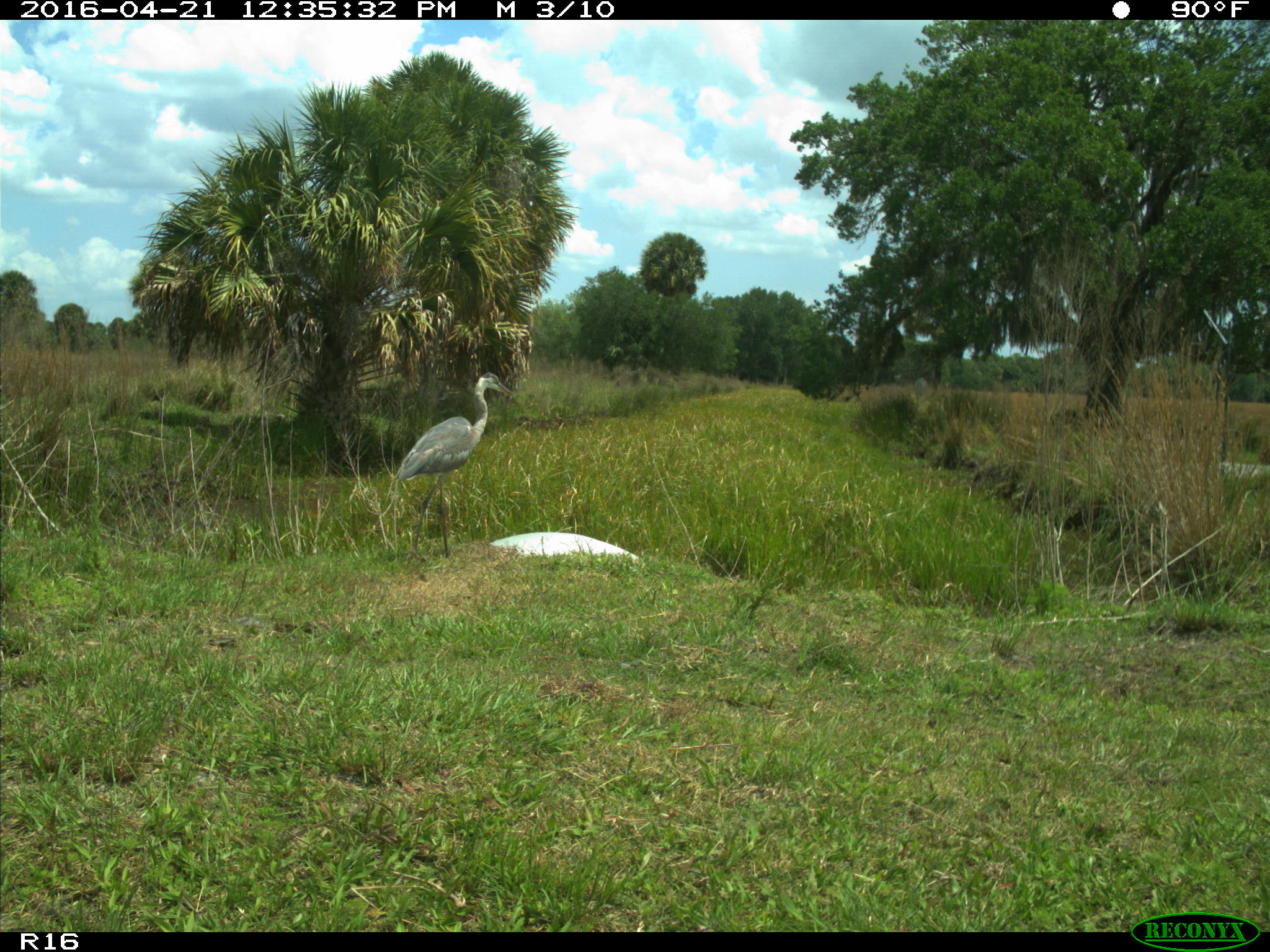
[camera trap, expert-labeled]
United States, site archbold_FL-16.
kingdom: Animalia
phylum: Chordata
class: Aves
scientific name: Aves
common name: birds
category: unidentified bird